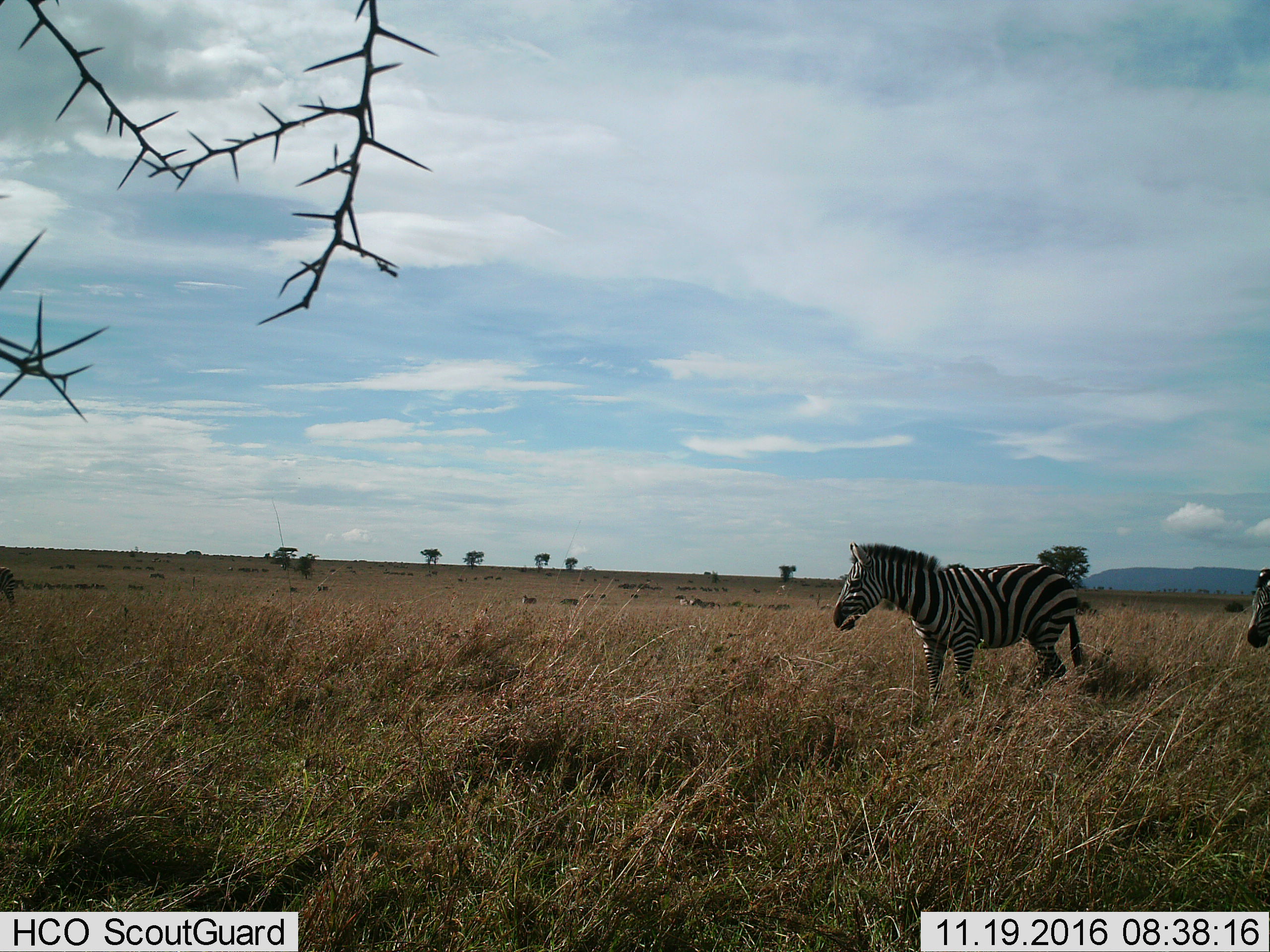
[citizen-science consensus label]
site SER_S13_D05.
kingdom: Animalia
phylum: Chordata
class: Mammalia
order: Perissodactyla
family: Equidae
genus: Equus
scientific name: Equus quagga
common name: plains zebra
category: zebraplains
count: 11-50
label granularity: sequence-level